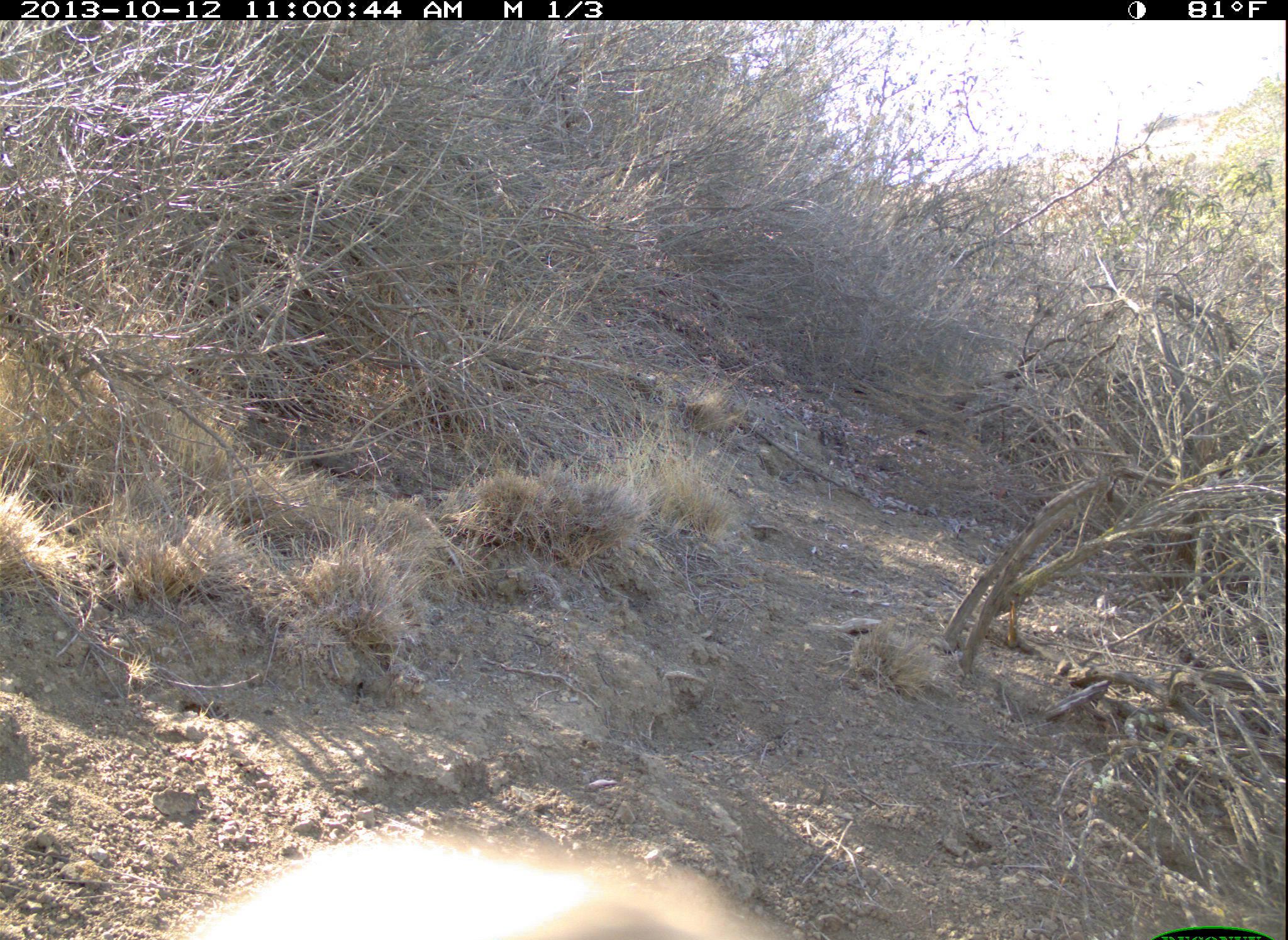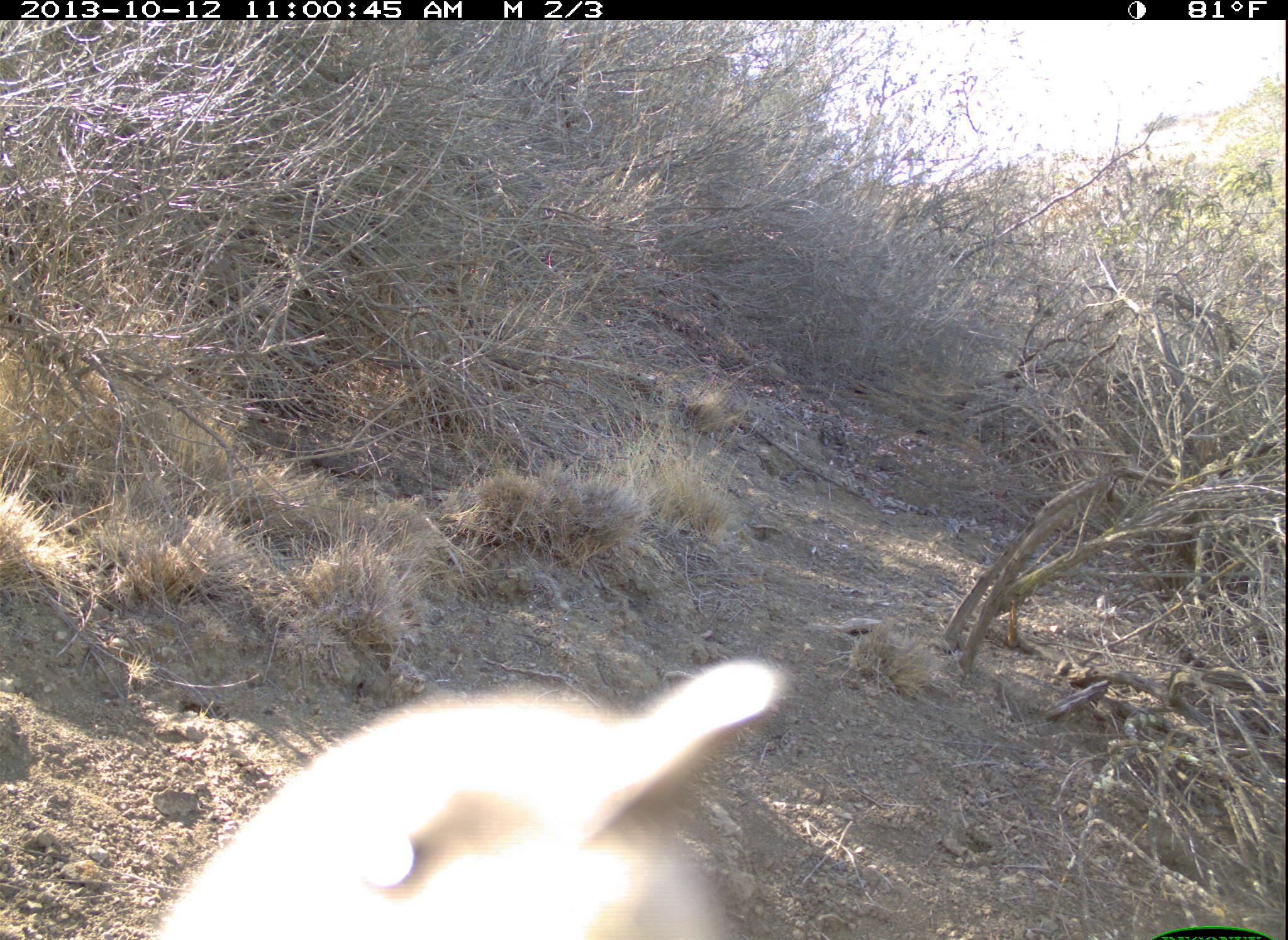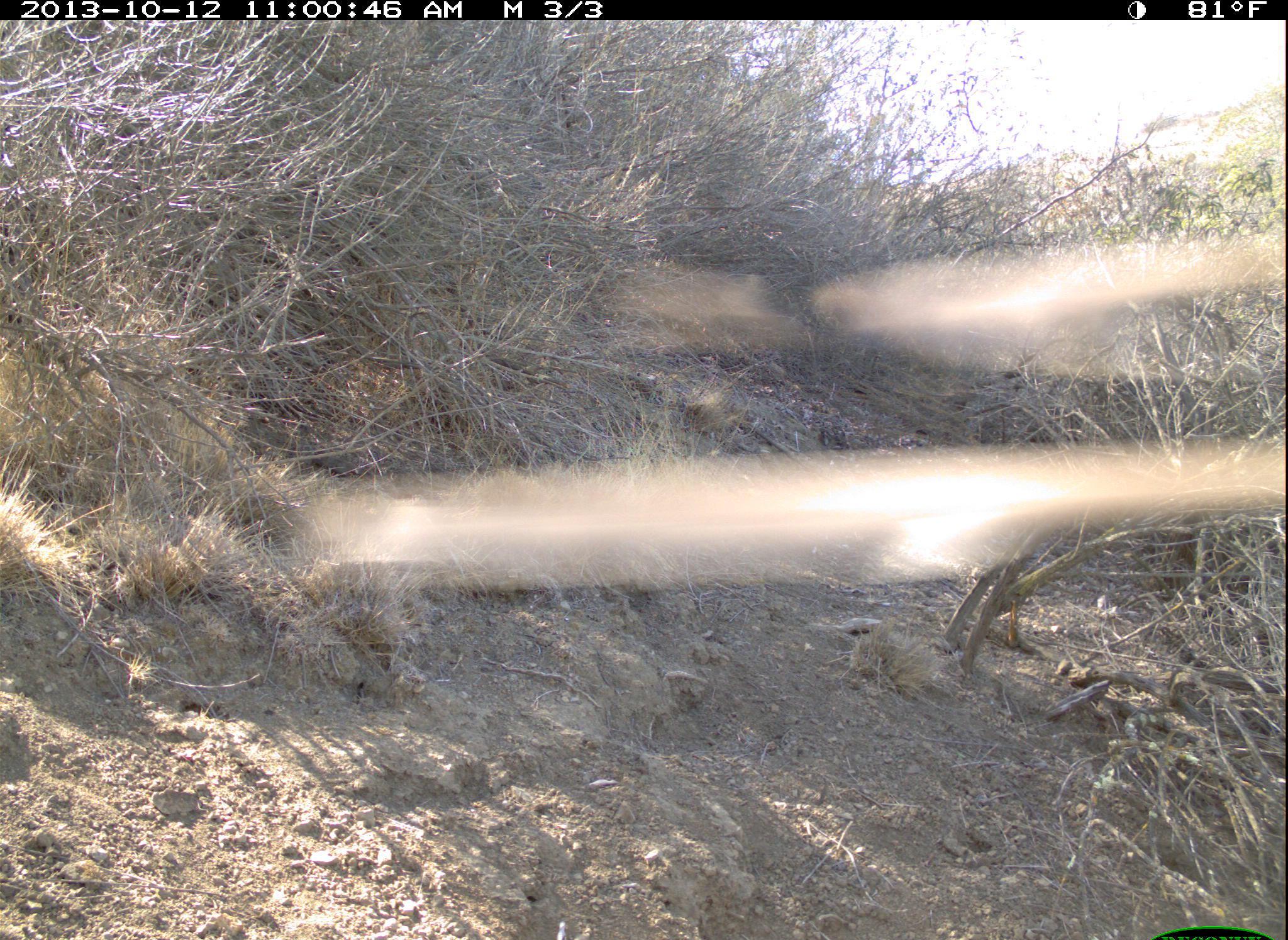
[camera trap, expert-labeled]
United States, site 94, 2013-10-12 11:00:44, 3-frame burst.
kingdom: Animalia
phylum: Chordata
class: Aves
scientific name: Aves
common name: bird